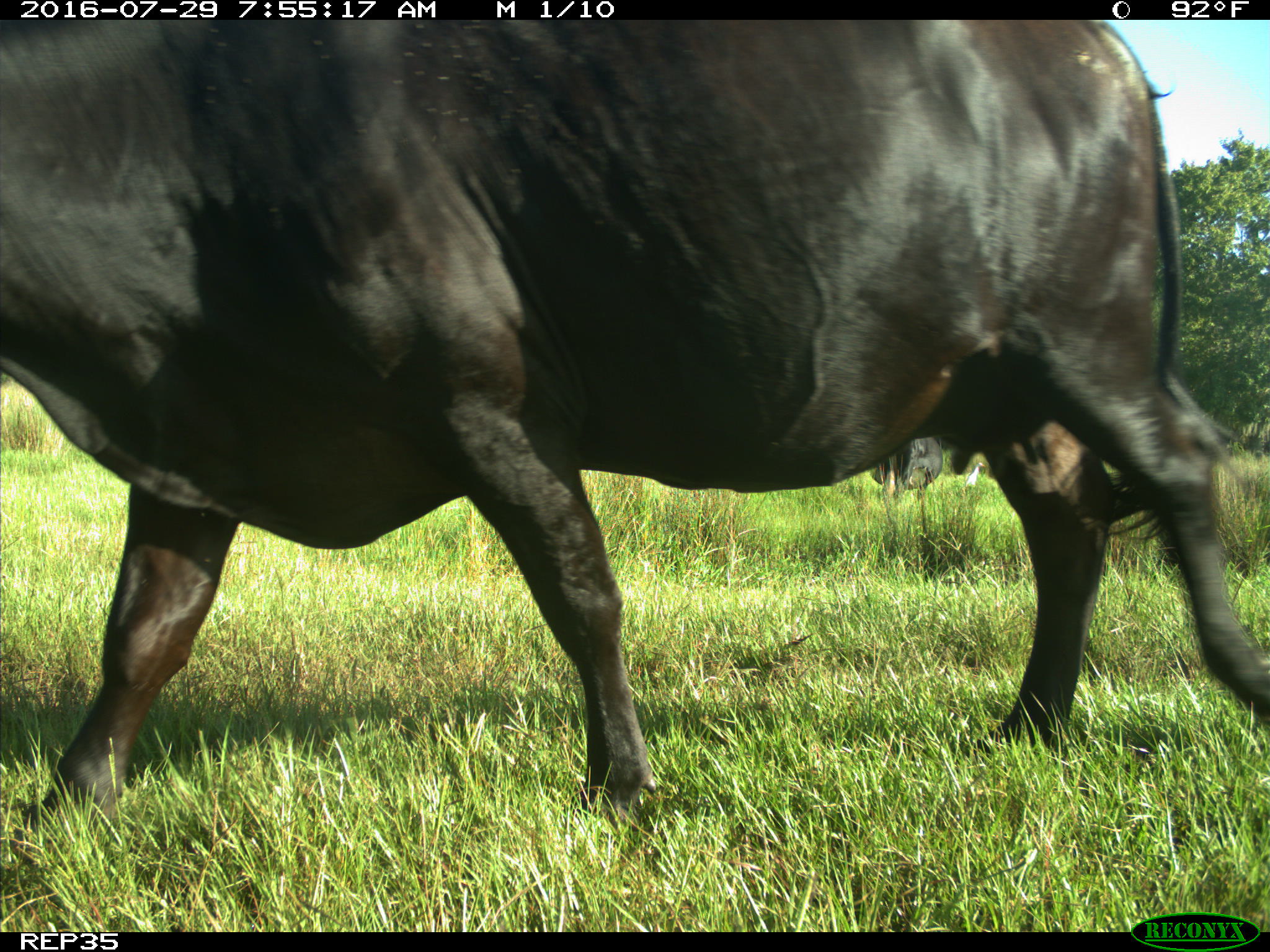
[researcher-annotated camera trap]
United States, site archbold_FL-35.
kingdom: Animalia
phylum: Chordata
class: Mammalia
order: Artiodactyla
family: Bovidae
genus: Bos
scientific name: Bos taurus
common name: domestic cow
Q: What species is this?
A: Bos taurus (domestic cow).